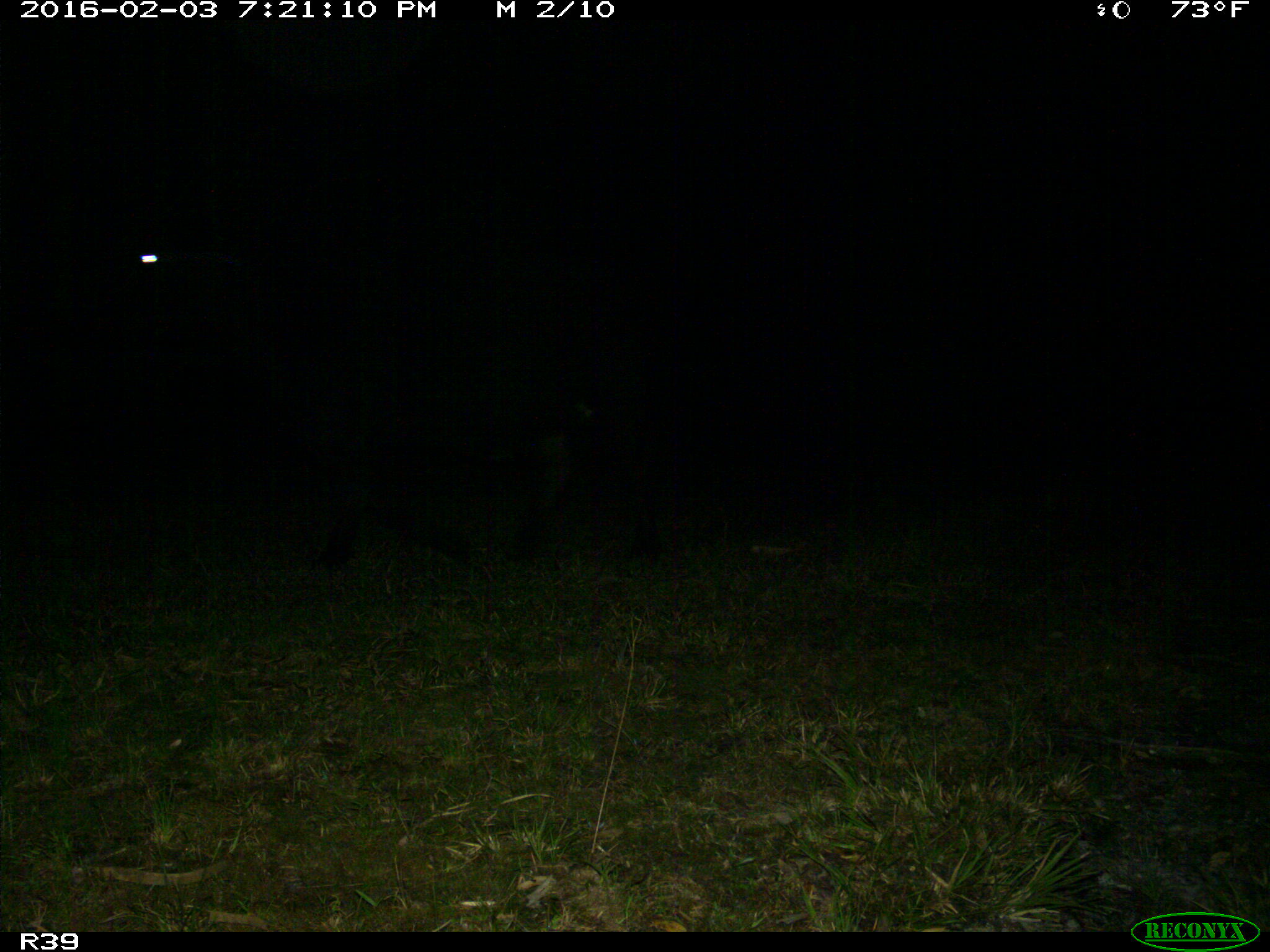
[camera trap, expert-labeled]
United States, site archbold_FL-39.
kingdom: Animalia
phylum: Chordata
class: Mammalia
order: Artiodactyla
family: Bovidae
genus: Bos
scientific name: Bos taurus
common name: domestic cow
Bos taurus (domestic cow).